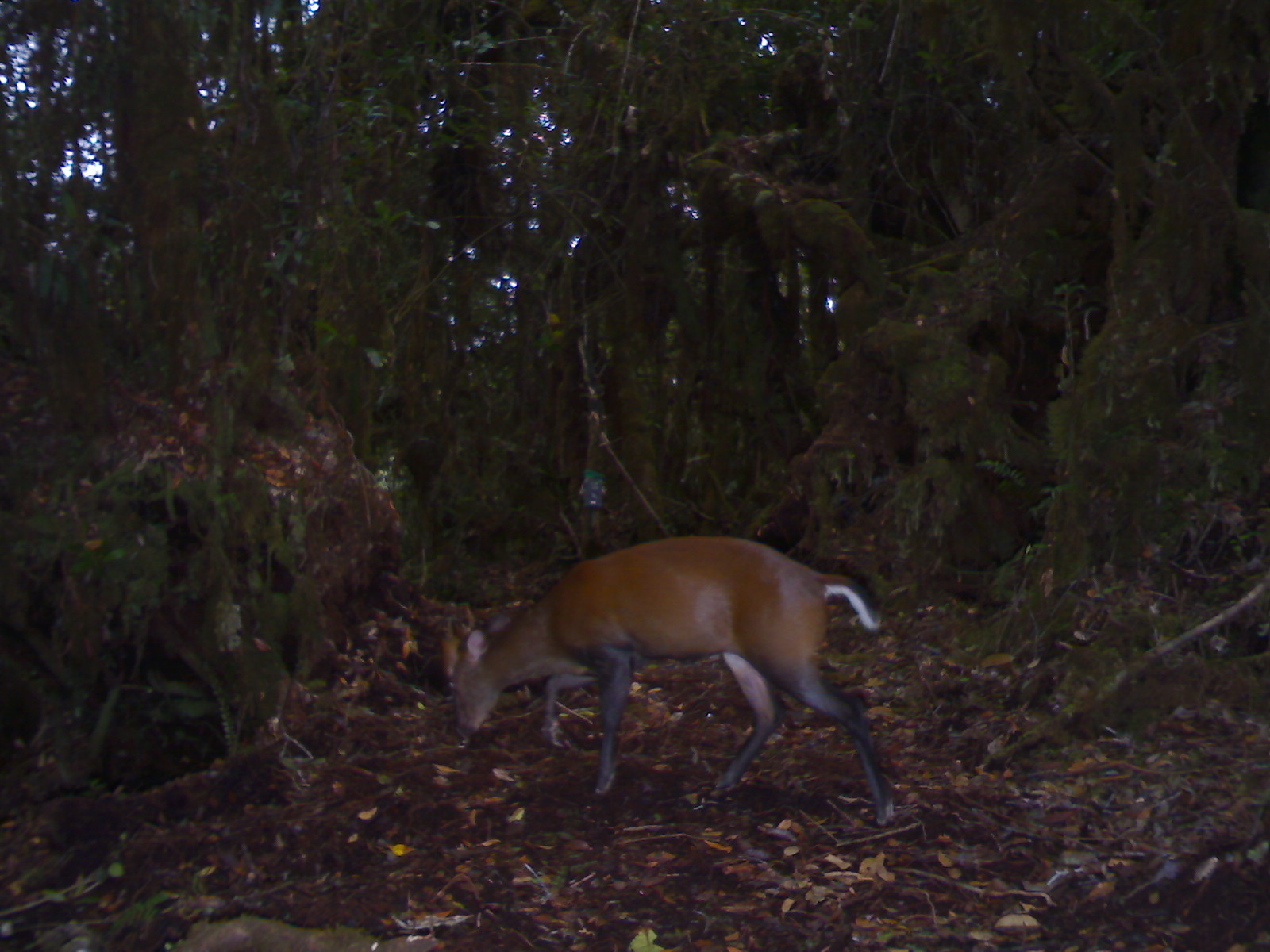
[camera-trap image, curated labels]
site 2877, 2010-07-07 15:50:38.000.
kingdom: Animalia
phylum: Chordata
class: Mammalia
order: Artiodactyla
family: Cervidae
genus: Muntiacus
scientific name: Muntiacus muntjak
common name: southern red muntjac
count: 1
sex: male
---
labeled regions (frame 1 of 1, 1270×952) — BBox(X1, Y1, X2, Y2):
muntiacus muntjak: BBox(447, 531, 896, 825)